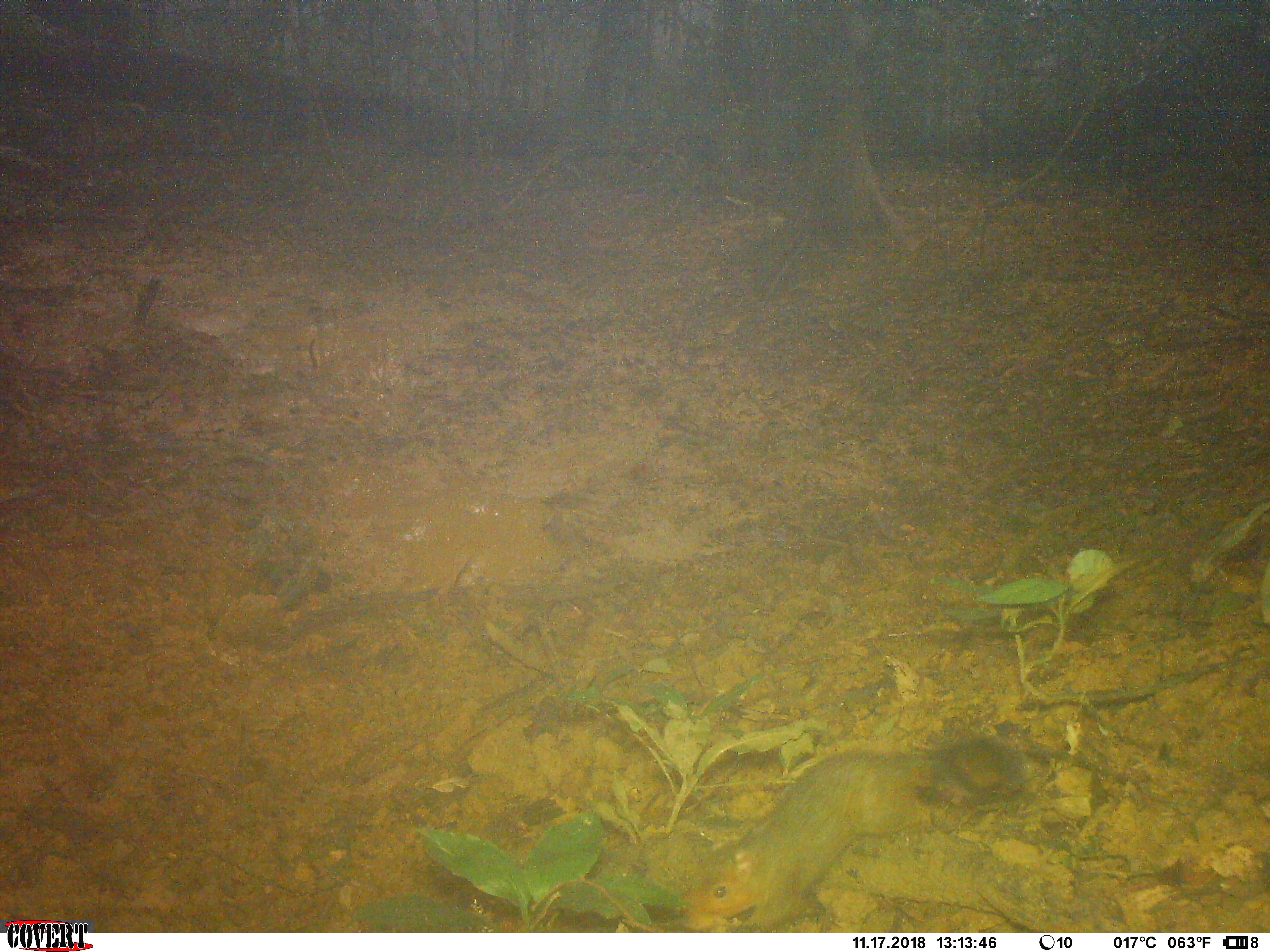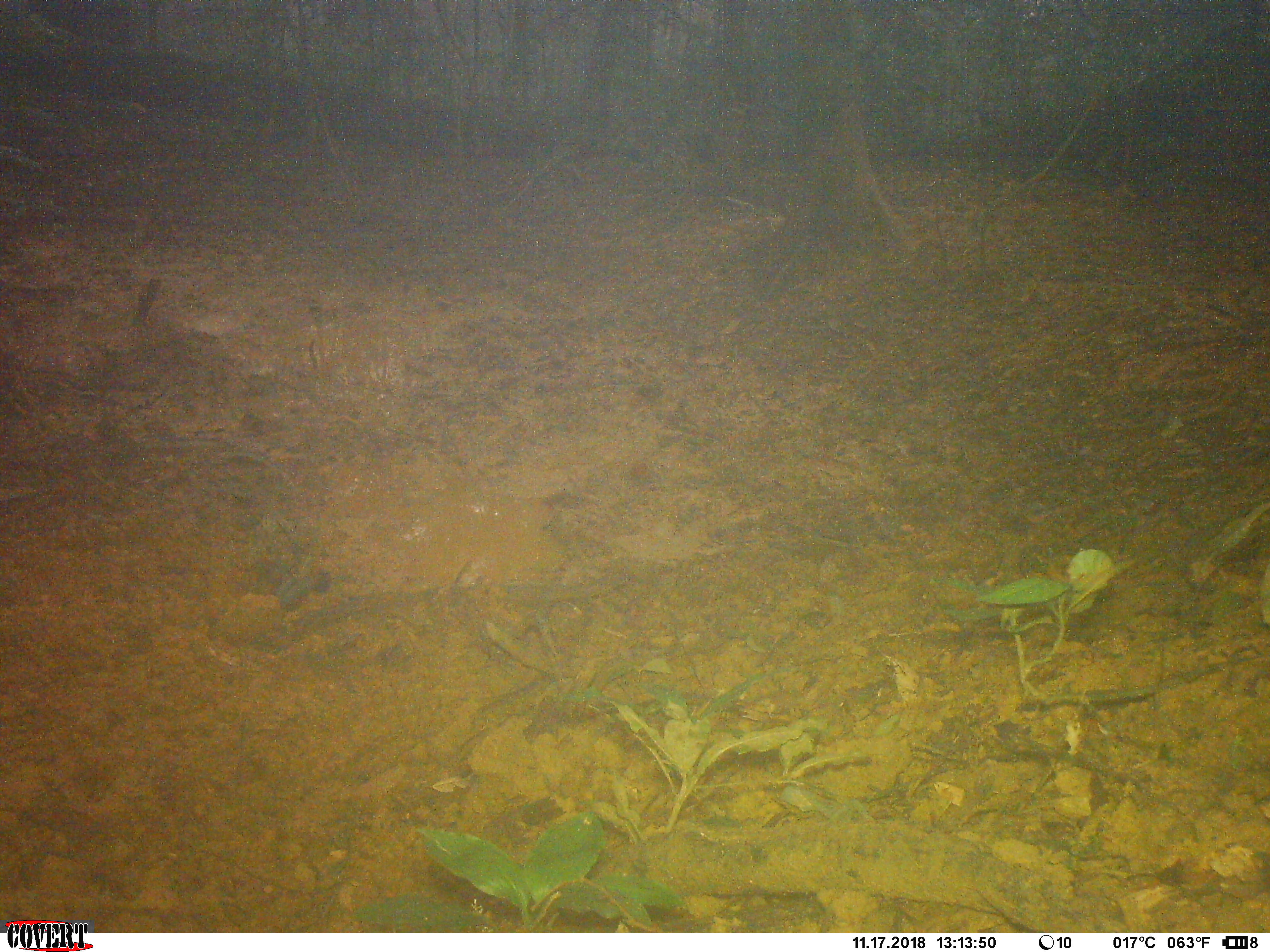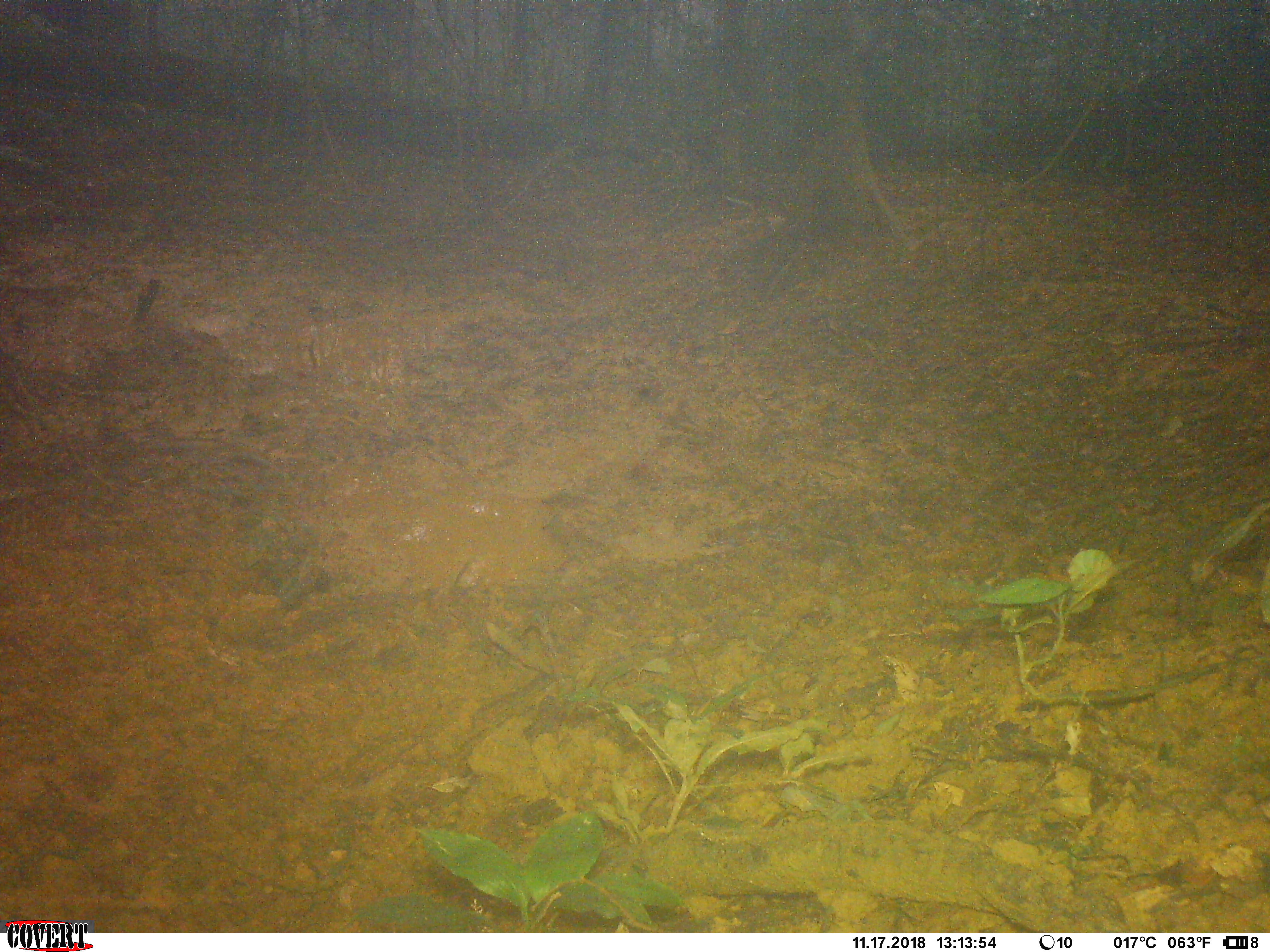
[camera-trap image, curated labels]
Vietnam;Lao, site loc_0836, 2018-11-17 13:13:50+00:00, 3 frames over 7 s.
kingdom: Animalia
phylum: Chordata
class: Mammalia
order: Rodentia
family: Sciuridae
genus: Dremomys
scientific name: Dremomys rufigenis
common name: red-cheeked squirrel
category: red cheeked squirrel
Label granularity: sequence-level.